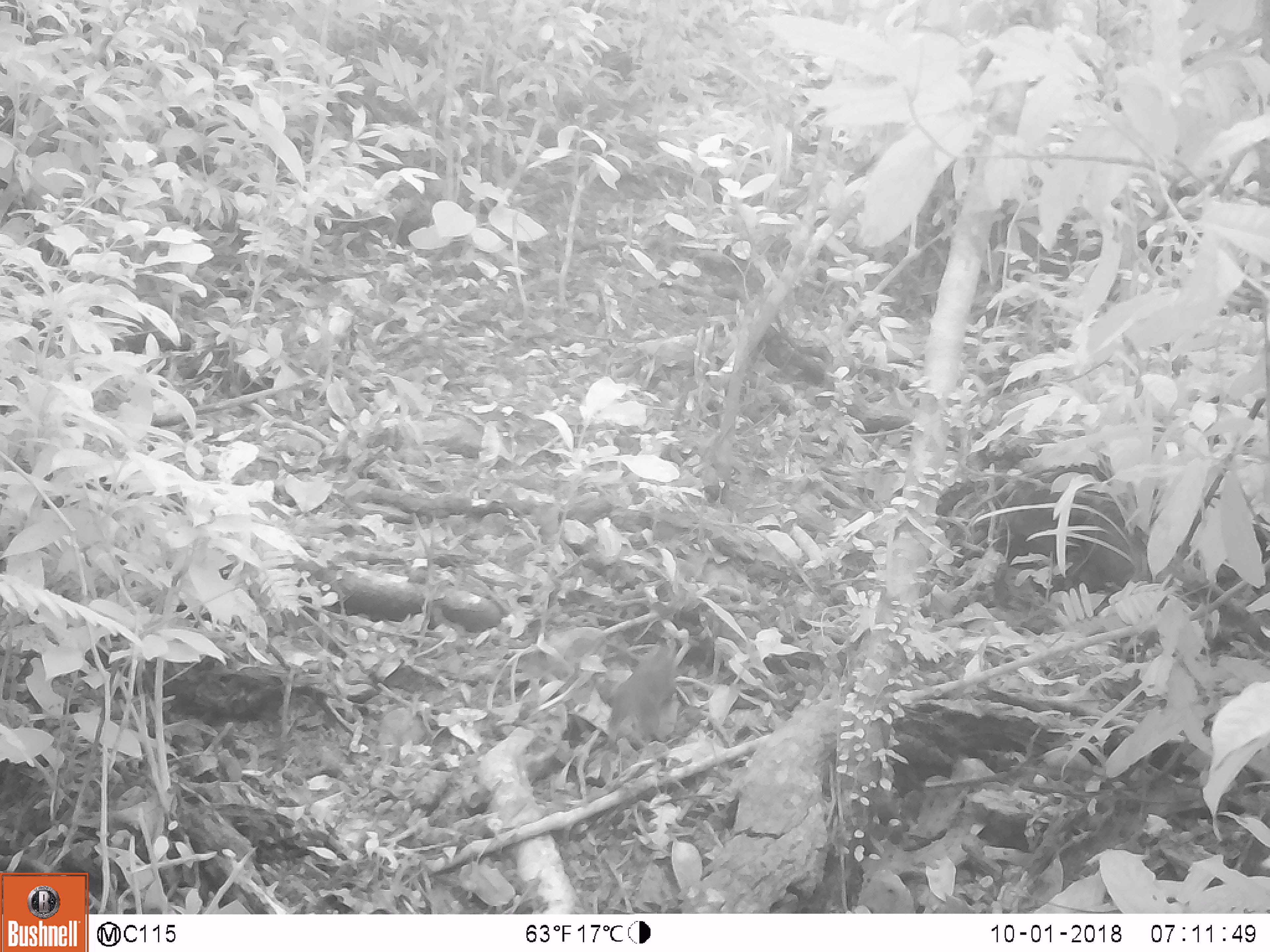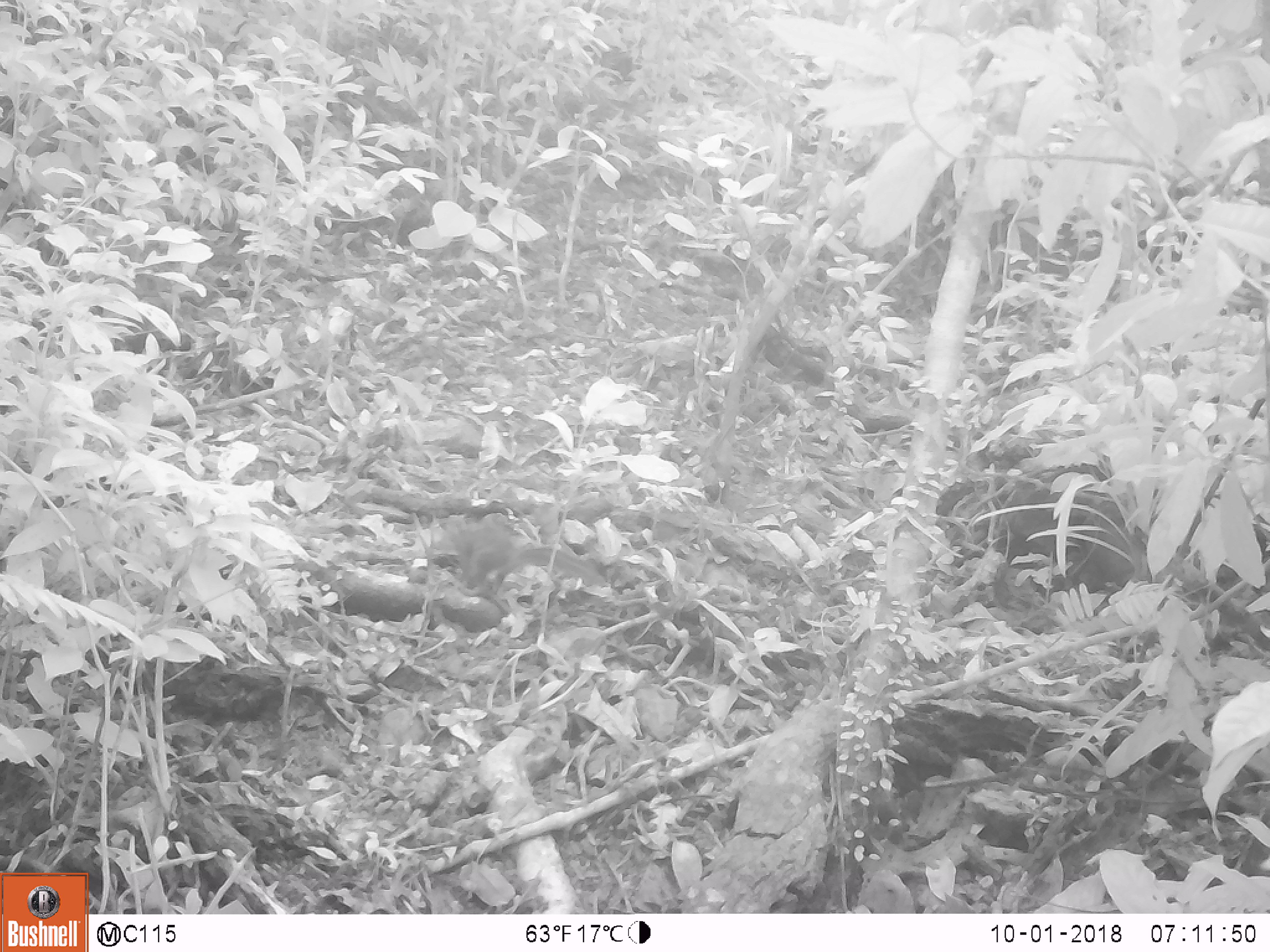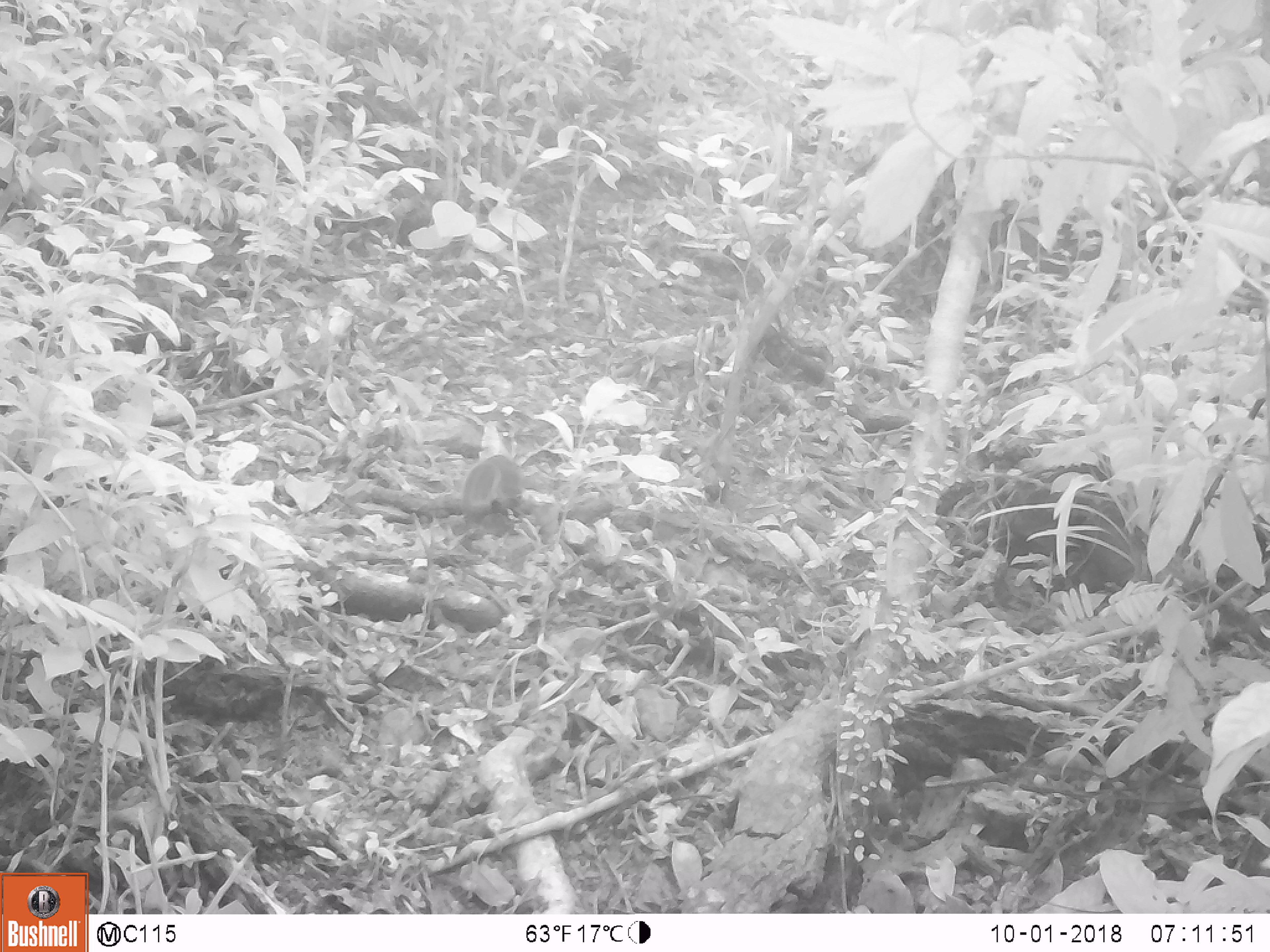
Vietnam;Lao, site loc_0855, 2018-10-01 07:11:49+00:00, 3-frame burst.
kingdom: Animalia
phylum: Chordata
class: Mammalia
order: Rodentia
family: Sciuridae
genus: Dremomys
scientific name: Dremomys rufigenis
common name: red-cheeked squirrel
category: red cheeked squirrel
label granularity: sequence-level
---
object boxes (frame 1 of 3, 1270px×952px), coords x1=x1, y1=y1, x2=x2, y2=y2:
red cheeked squirrel: x1=607, y1=637, x2=679, y2=751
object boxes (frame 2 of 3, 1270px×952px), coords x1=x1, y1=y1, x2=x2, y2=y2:
red cheeked squirrel: x1=443, y1=514, x2=604, y2=597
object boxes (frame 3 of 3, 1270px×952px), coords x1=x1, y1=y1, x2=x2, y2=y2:
red cheeked squirrel: x1=458, y1=454, x2=523, y2=513